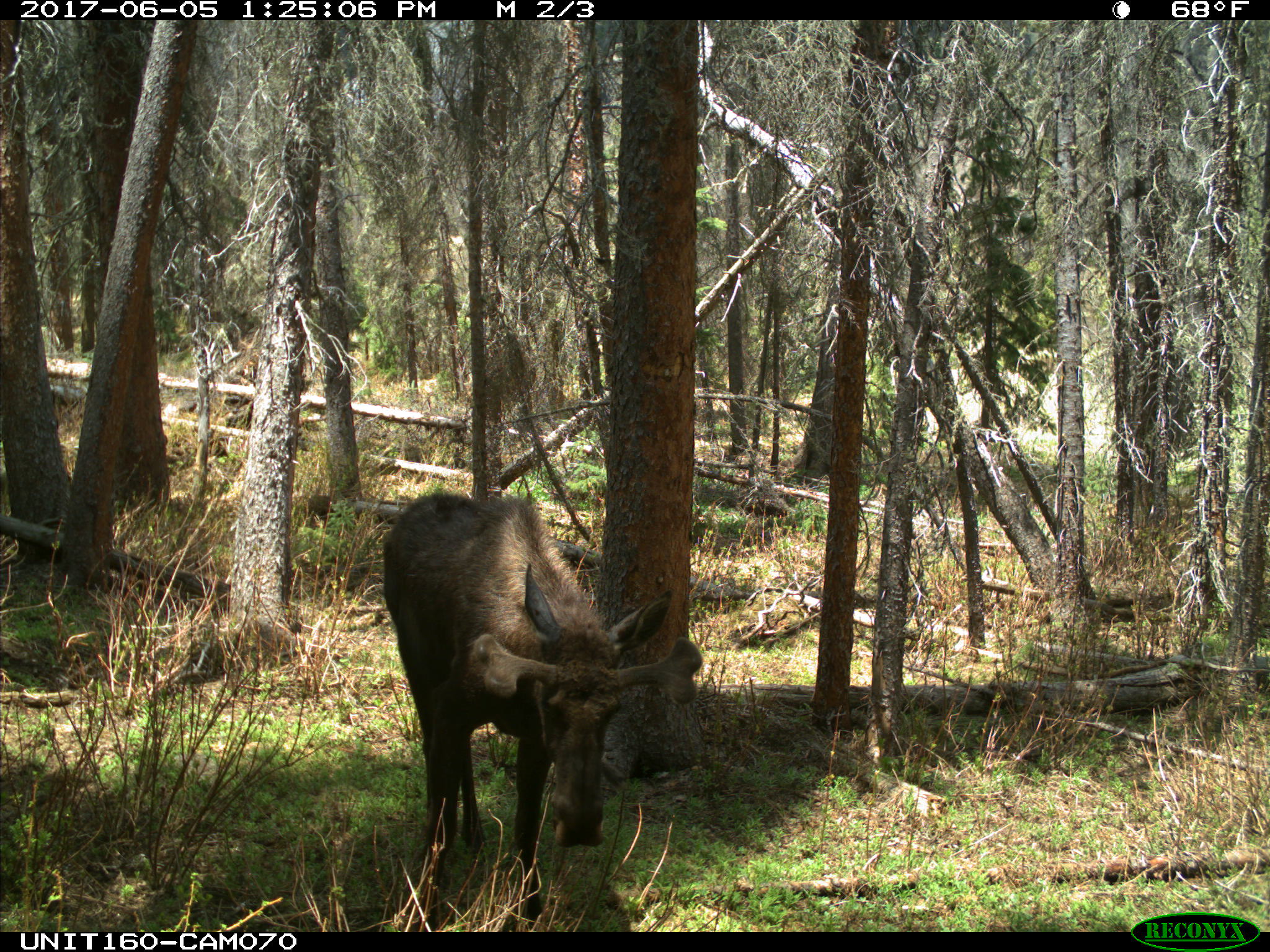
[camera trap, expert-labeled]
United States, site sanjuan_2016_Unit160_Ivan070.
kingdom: Animalia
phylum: Chordata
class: Mammalia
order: Artiodactyla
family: Cervidae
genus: Alces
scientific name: Alces alces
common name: moose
Alces alces (moose).